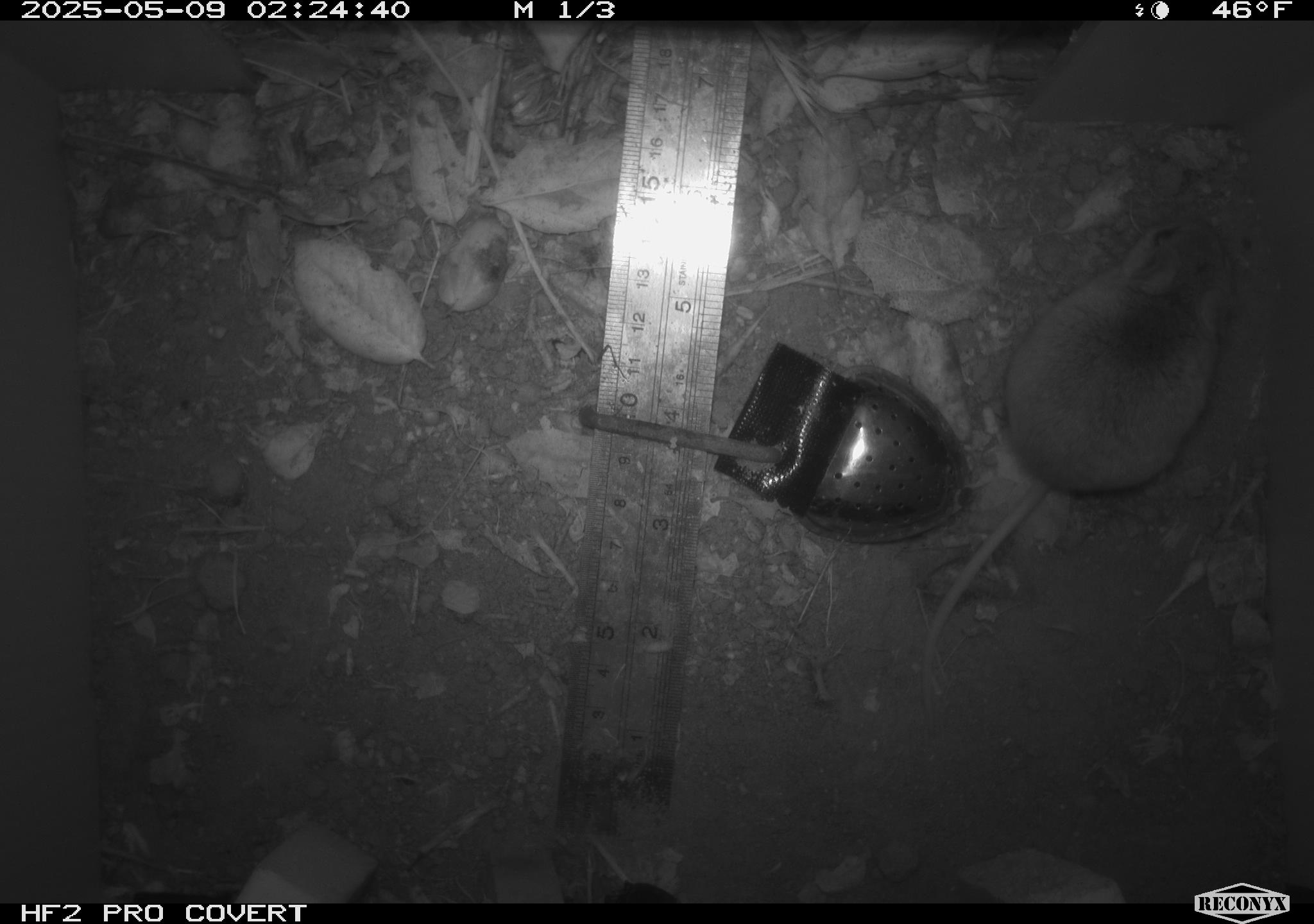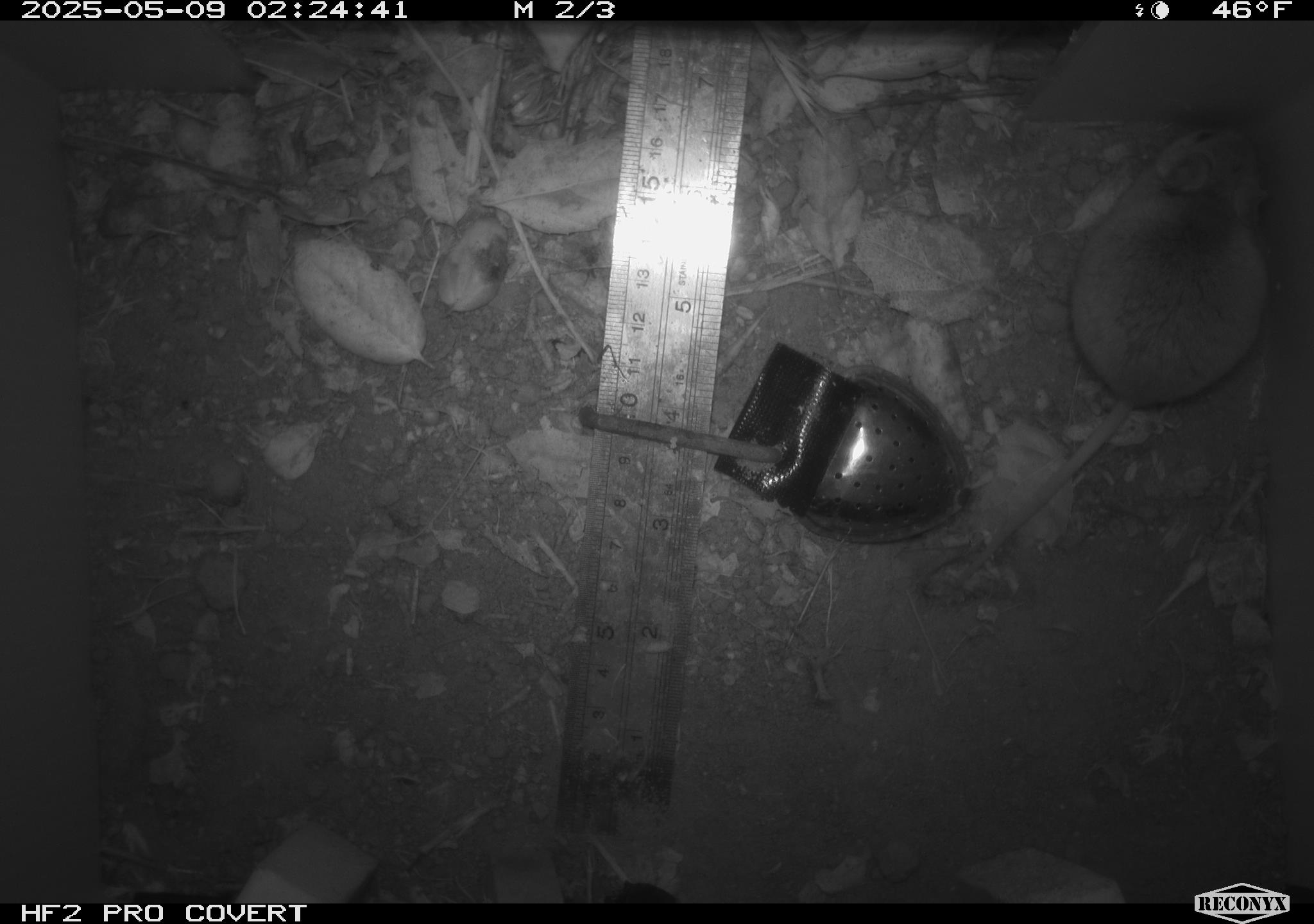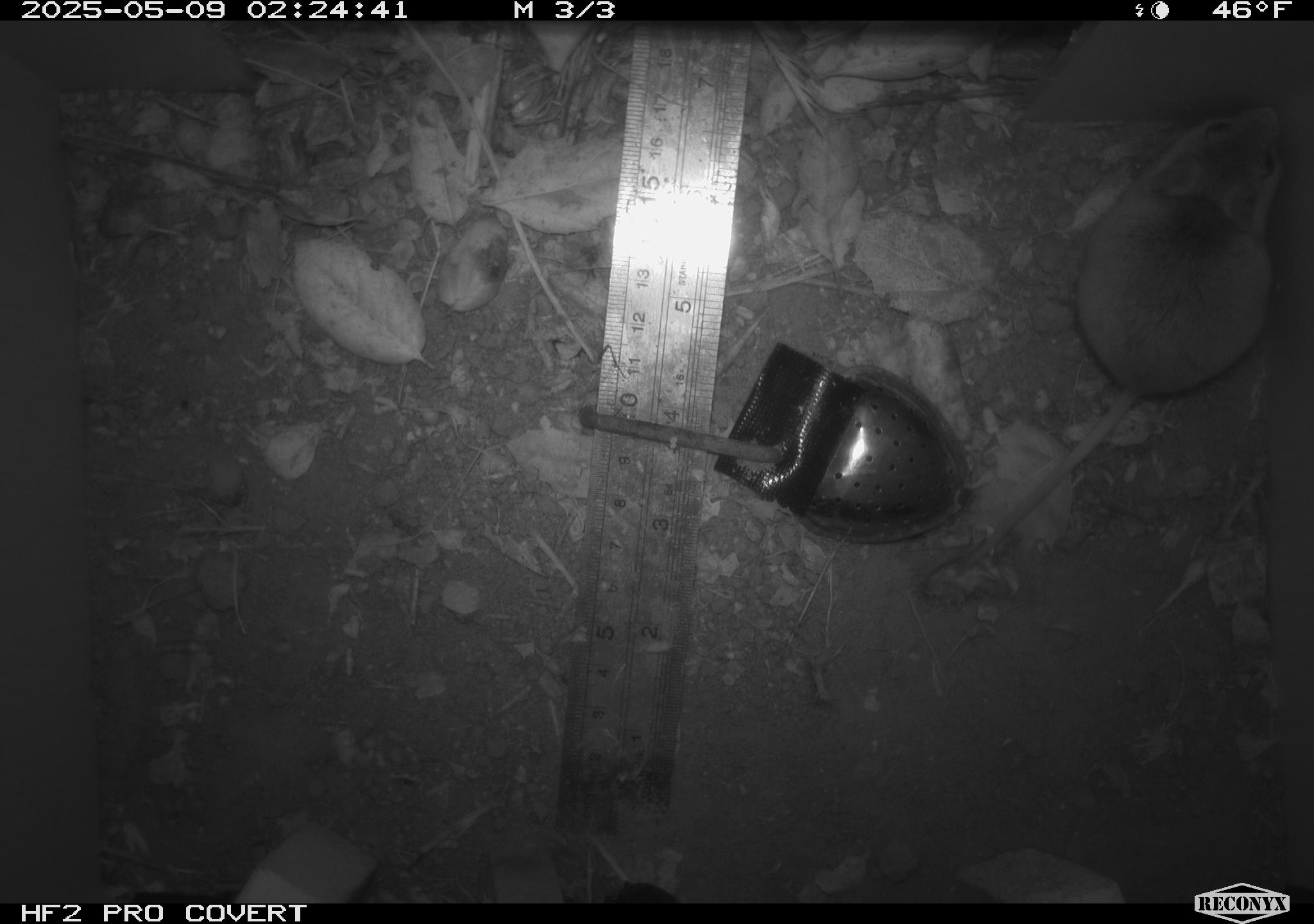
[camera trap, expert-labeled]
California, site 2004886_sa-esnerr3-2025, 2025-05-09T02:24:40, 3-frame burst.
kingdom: Animalia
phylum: Chordata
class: Mammalia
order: Rodentia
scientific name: Rodentia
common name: rodent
Rodent (Rodentia).